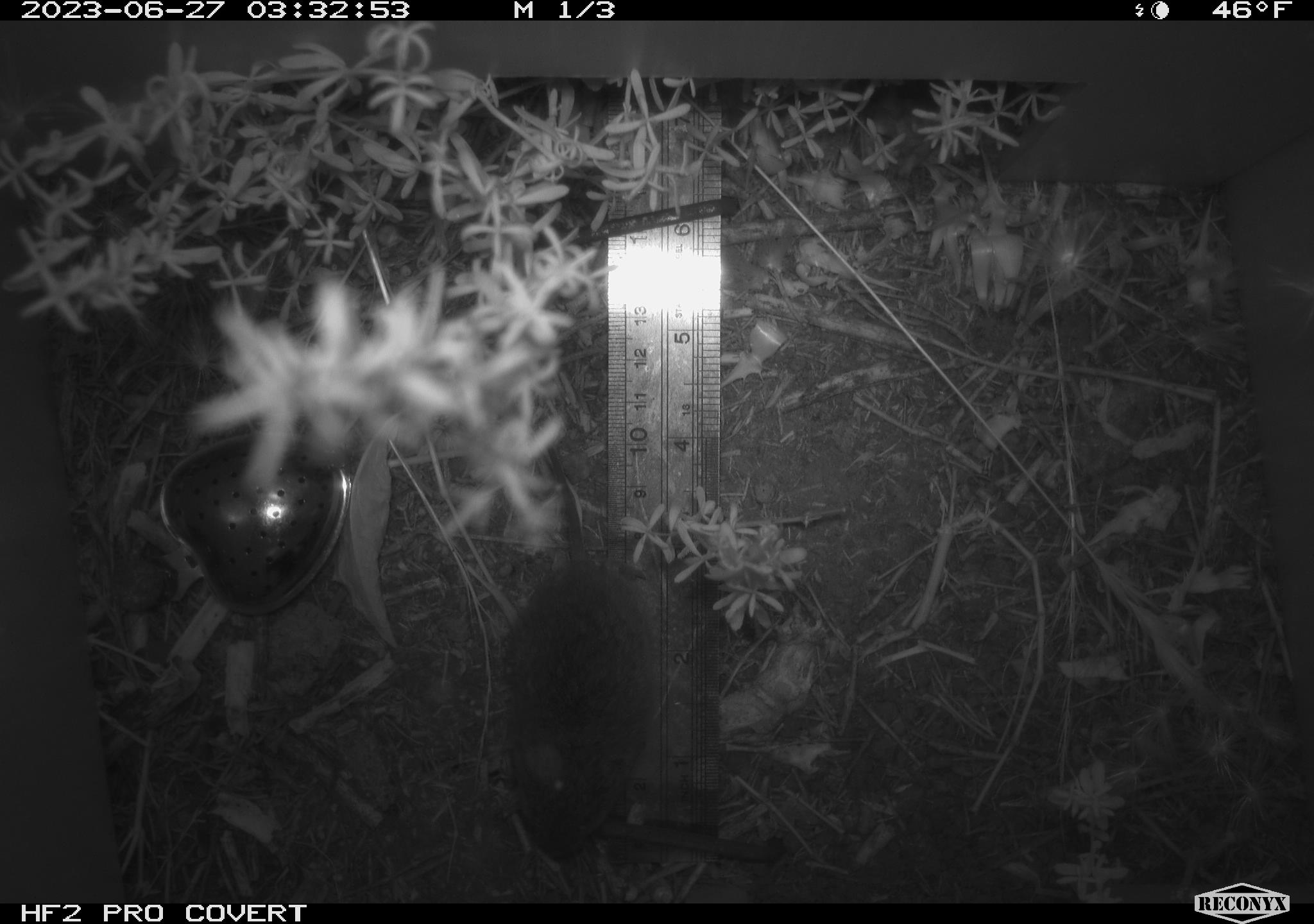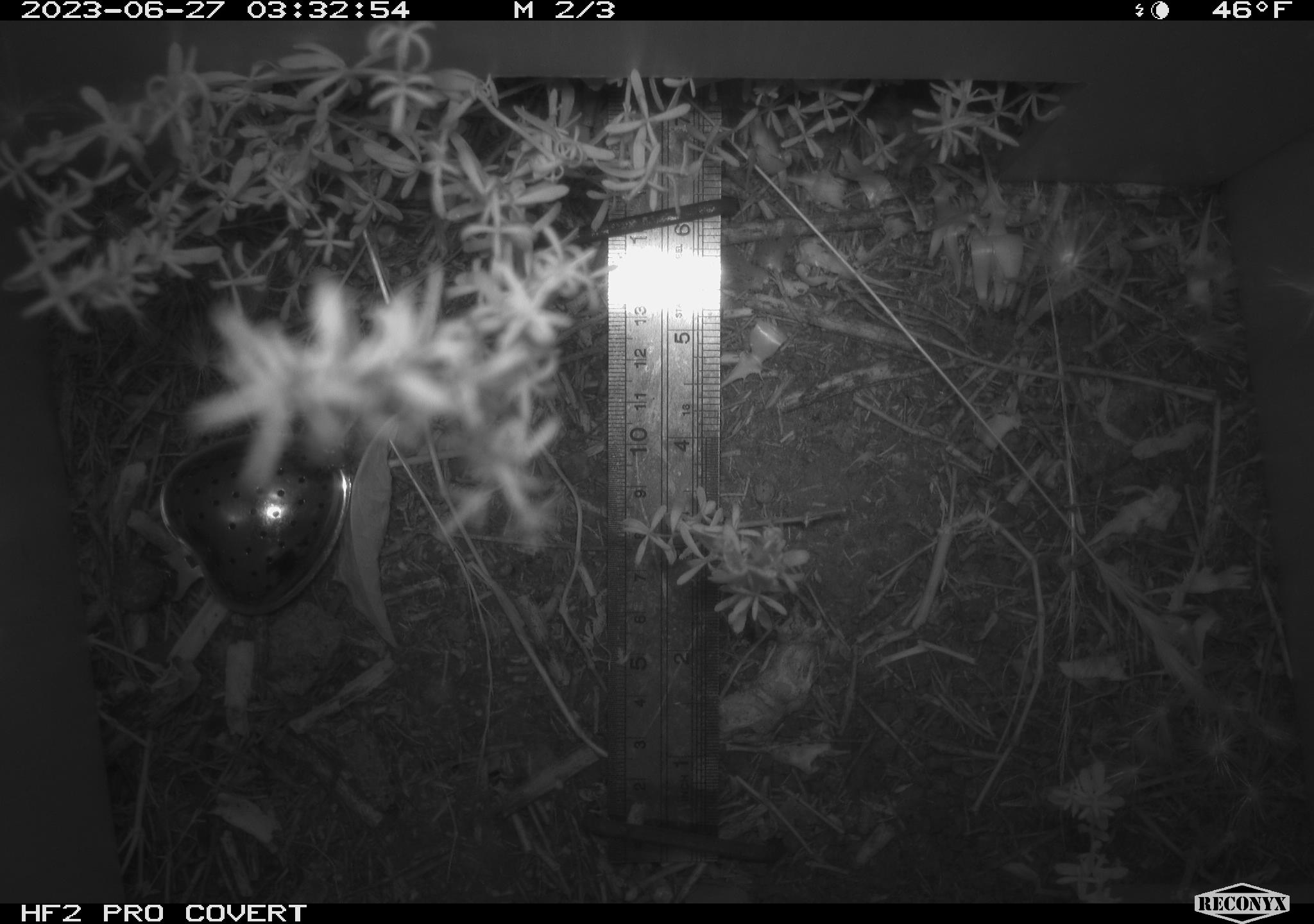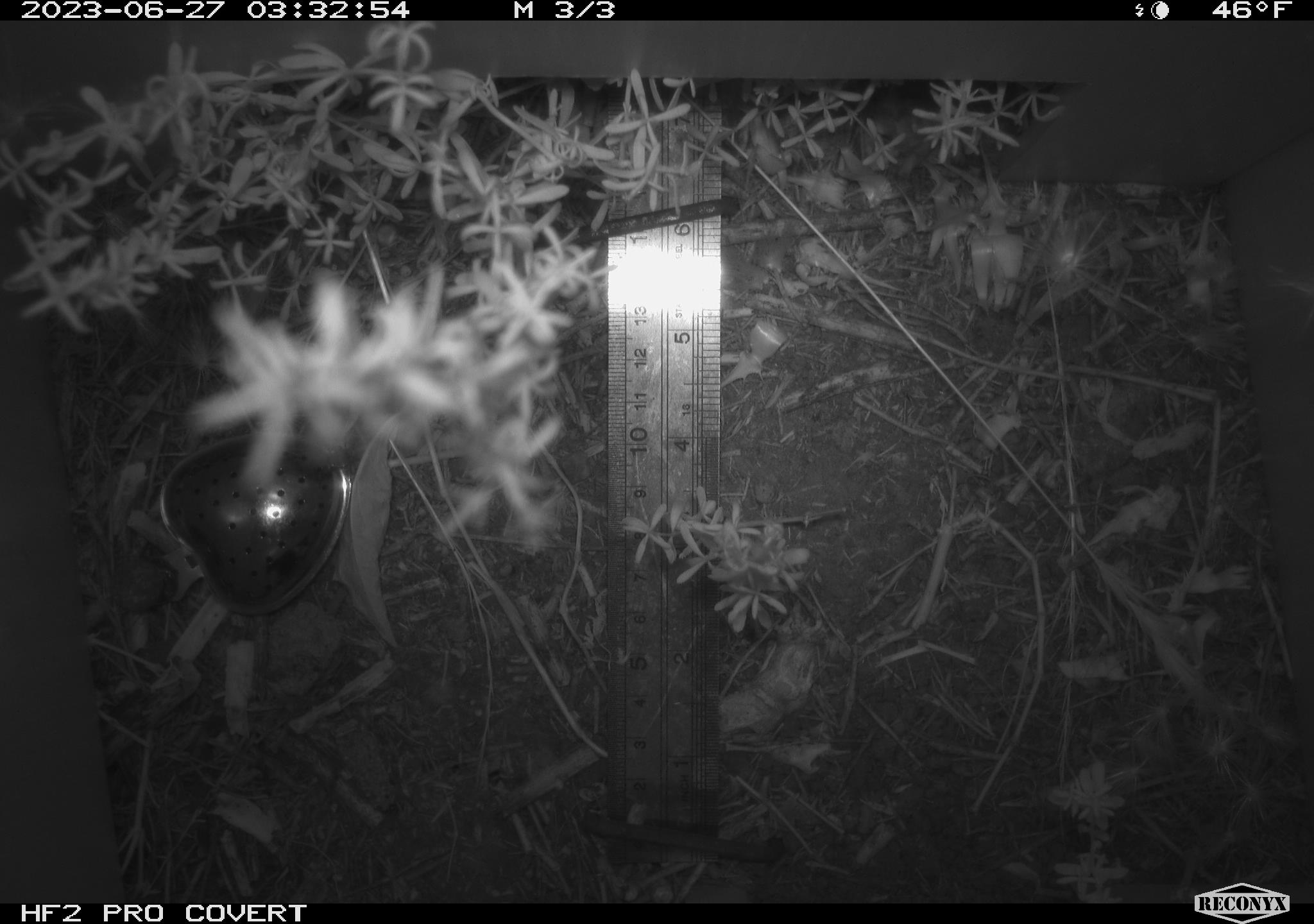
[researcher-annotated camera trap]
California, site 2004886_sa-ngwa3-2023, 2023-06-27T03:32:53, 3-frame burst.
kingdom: Animalia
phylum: Chordata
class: Mammalia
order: Rodentia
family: Cricetidae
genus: Microtus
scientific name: Microtus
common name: meadow vole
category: microtus species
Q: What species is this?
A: Microtus species (meadow vole) (Microtus).